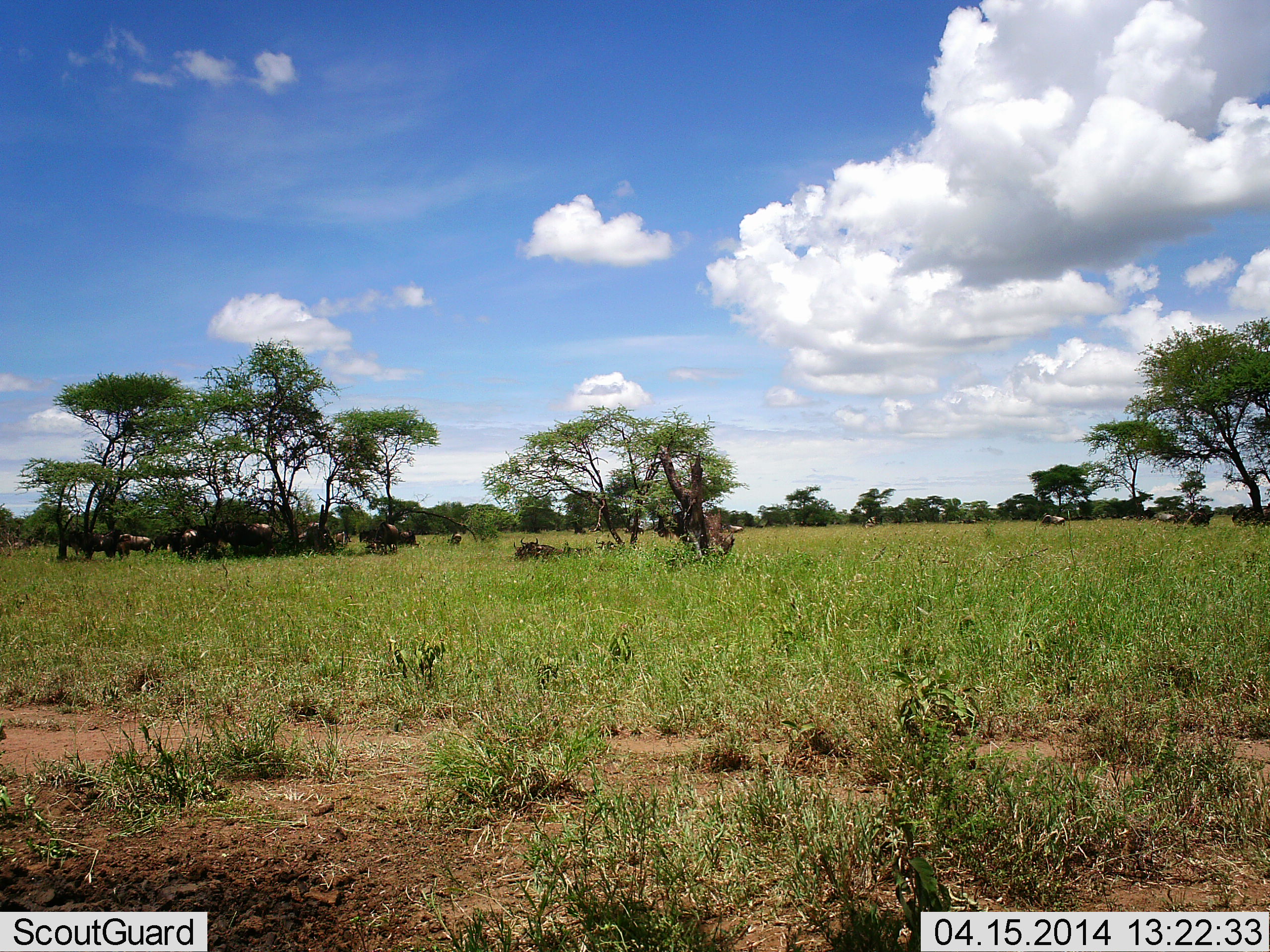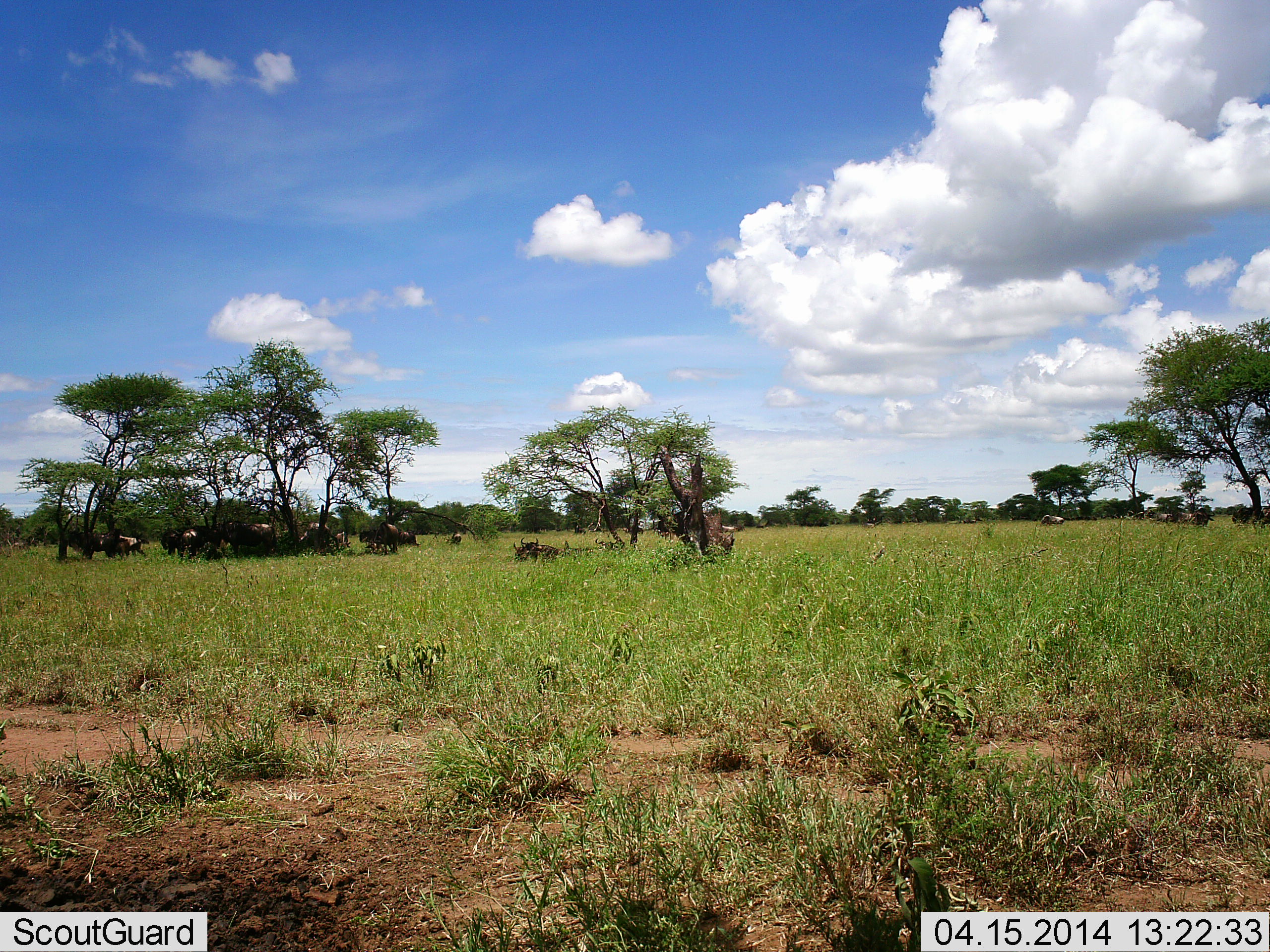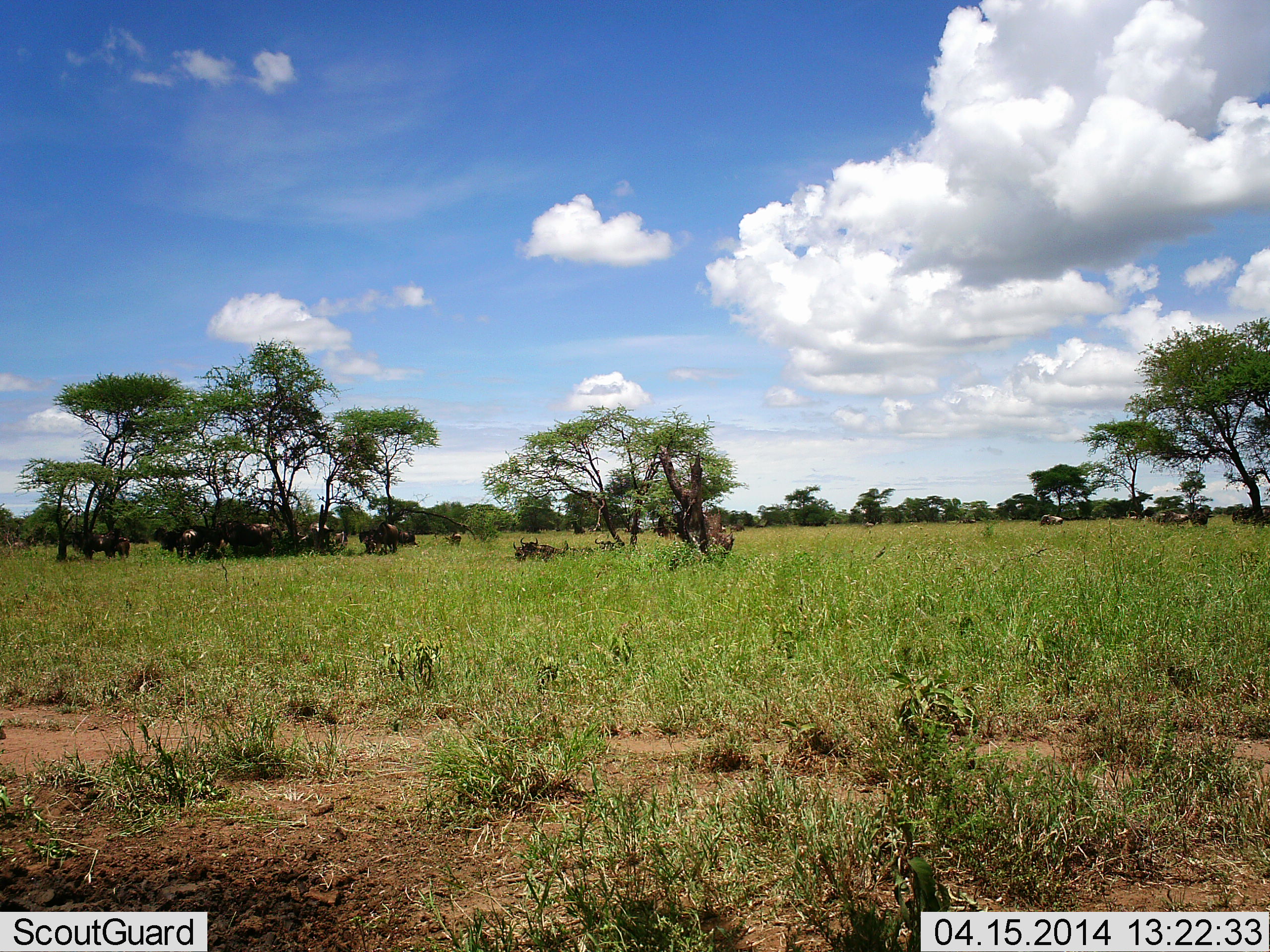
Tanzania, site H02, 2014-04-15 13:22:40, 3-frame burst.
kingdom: Animalia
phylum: Chordata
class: Mammalia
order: Artiodactyla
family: Bovidae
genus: Connochaetes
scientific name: Connochaetes taurinus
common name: blue wildebeest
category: wildebeest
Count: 11-50.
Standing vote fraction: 73%.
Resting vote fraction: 82%.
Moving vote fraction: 45%.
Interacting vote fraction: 0%.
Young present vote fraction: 0%.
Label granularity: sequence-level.